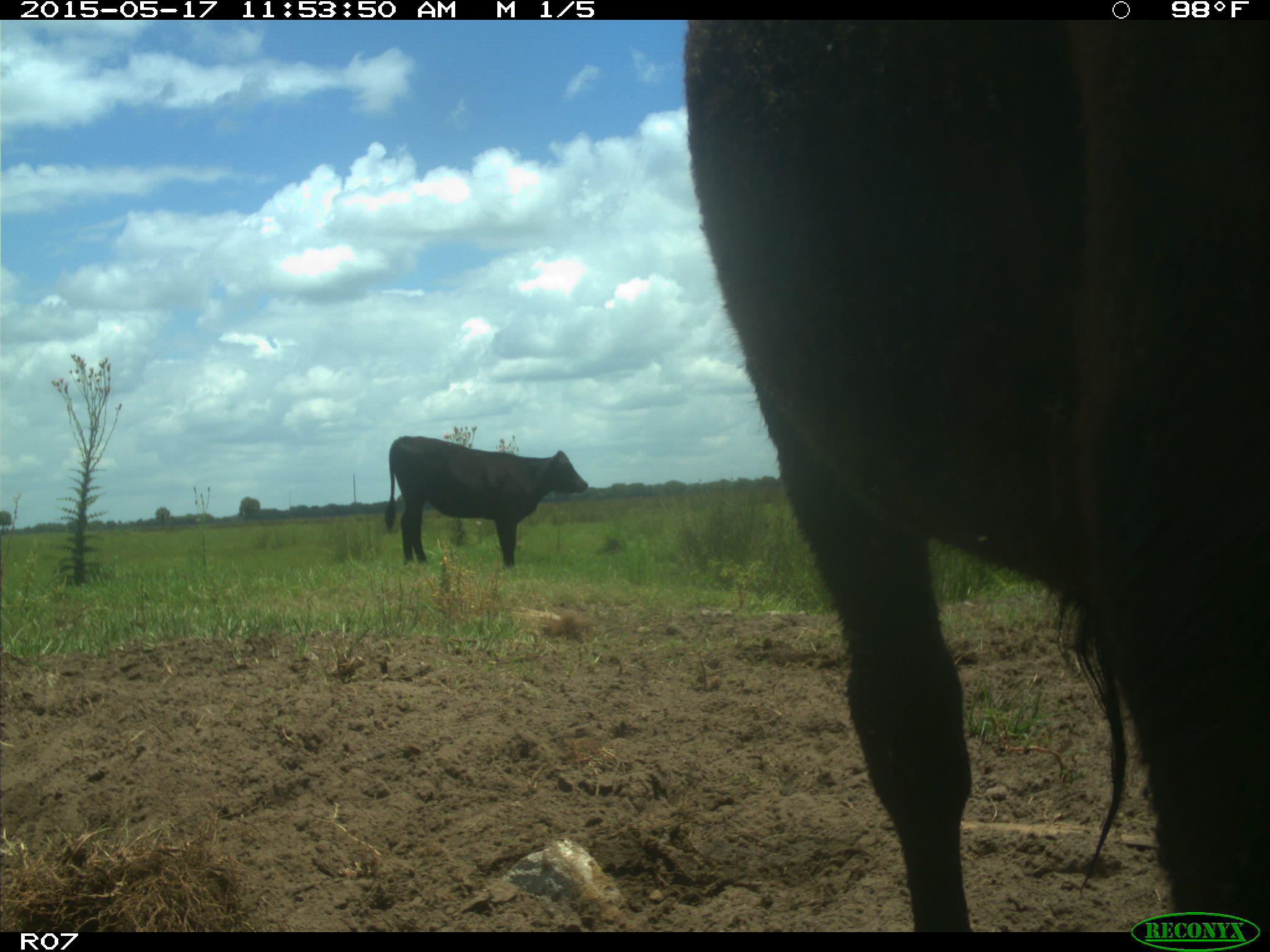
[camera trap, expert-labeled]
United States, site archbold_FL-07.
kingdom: Animalia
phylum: Chordata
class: Mammalia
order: Artiodactyla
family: Bovidae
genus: Bos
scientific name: Bos taurus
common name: domestic cow